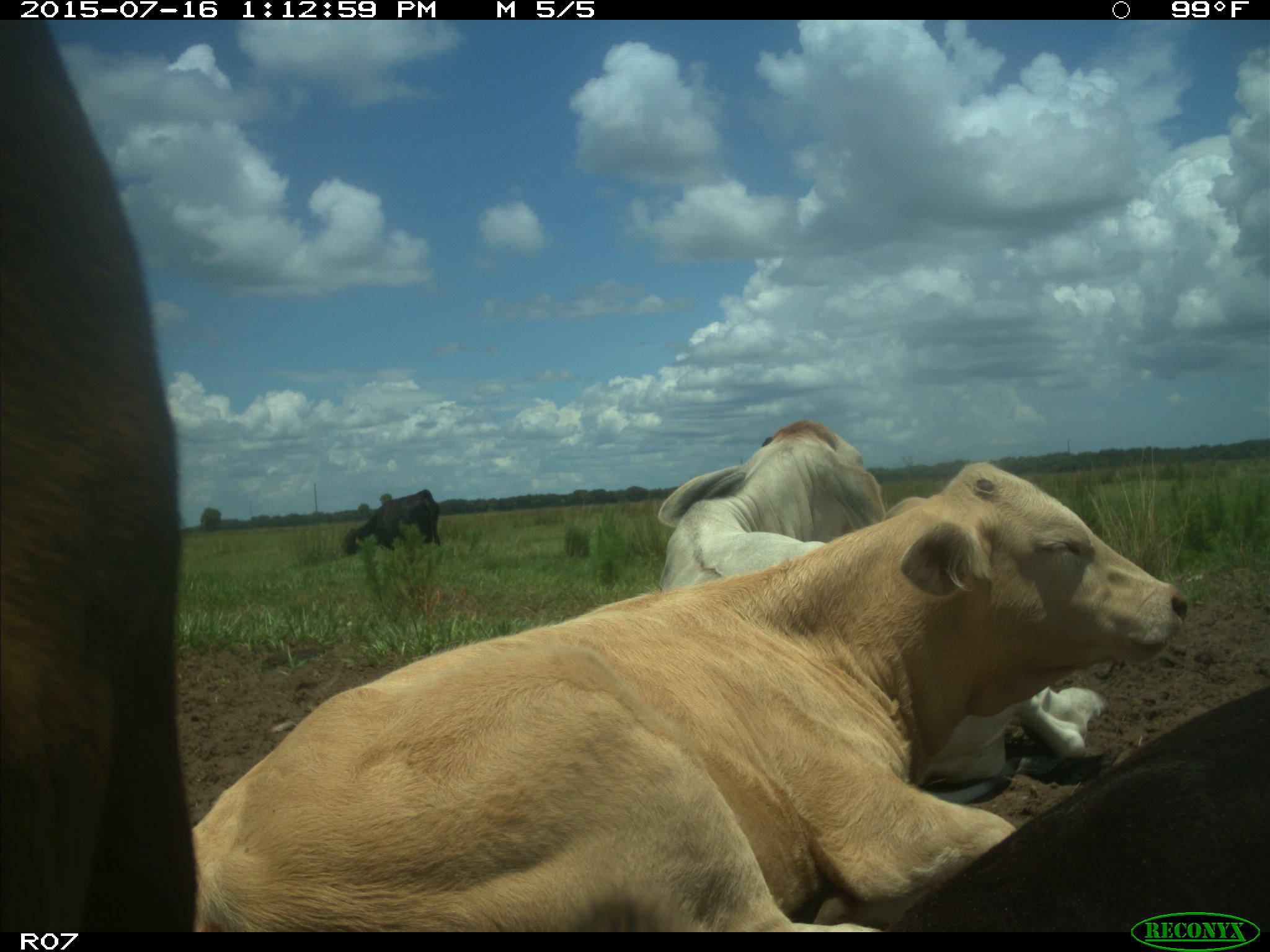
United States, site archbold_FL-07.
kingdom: Animalia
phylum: Chordata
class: Mammalia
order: Artiodactyla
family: Bovidae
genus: Bos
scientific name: Bos taurus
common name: domestic cow